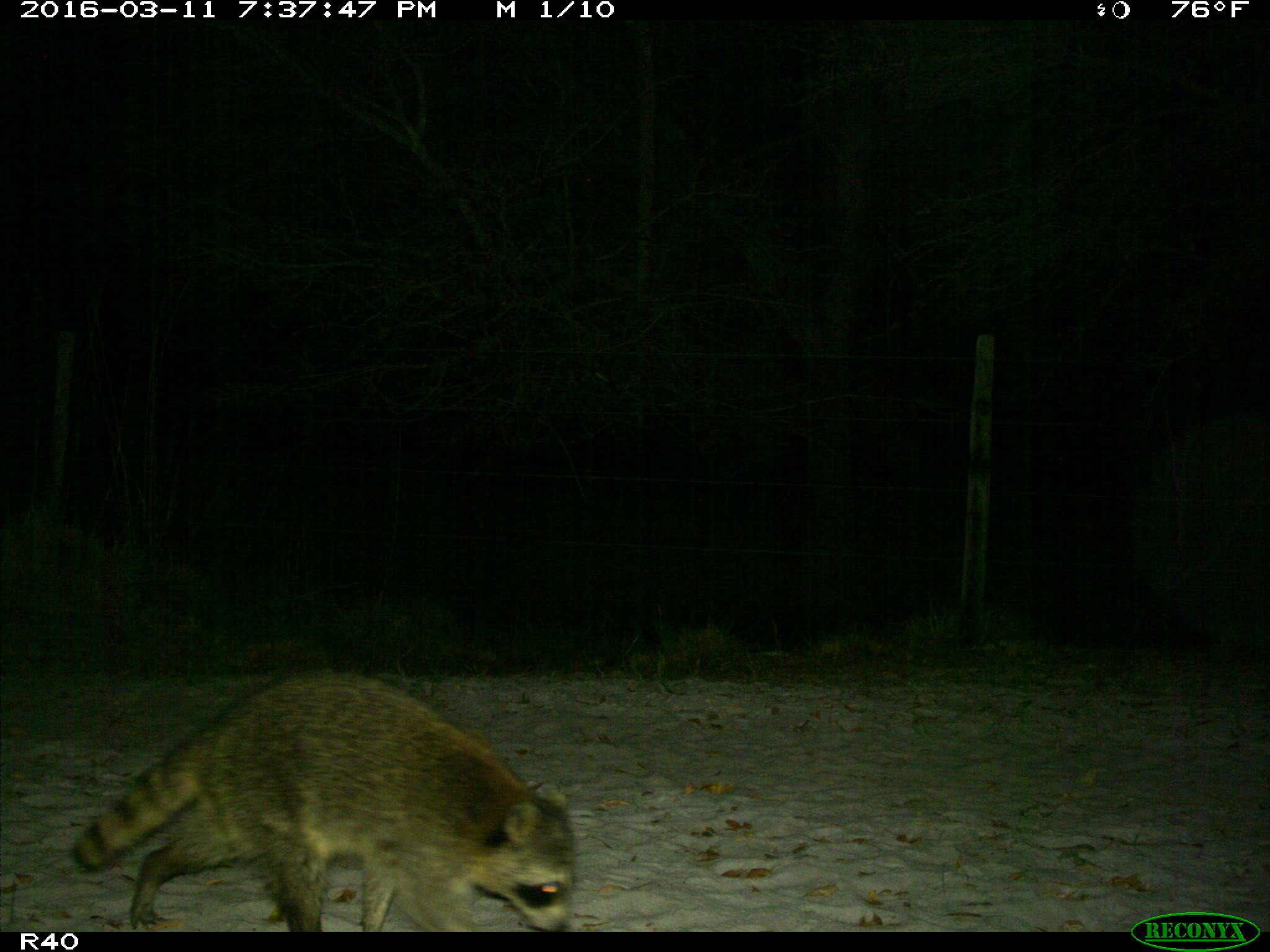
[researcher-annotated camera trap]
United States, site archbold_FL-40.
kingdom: Animalia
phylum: Chordata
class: Mammalia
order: Carnivora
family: Procyonidae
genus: Procyon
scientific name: Procyon lotor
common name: common raccoon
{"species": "Procyon lotor (common raccoon)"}